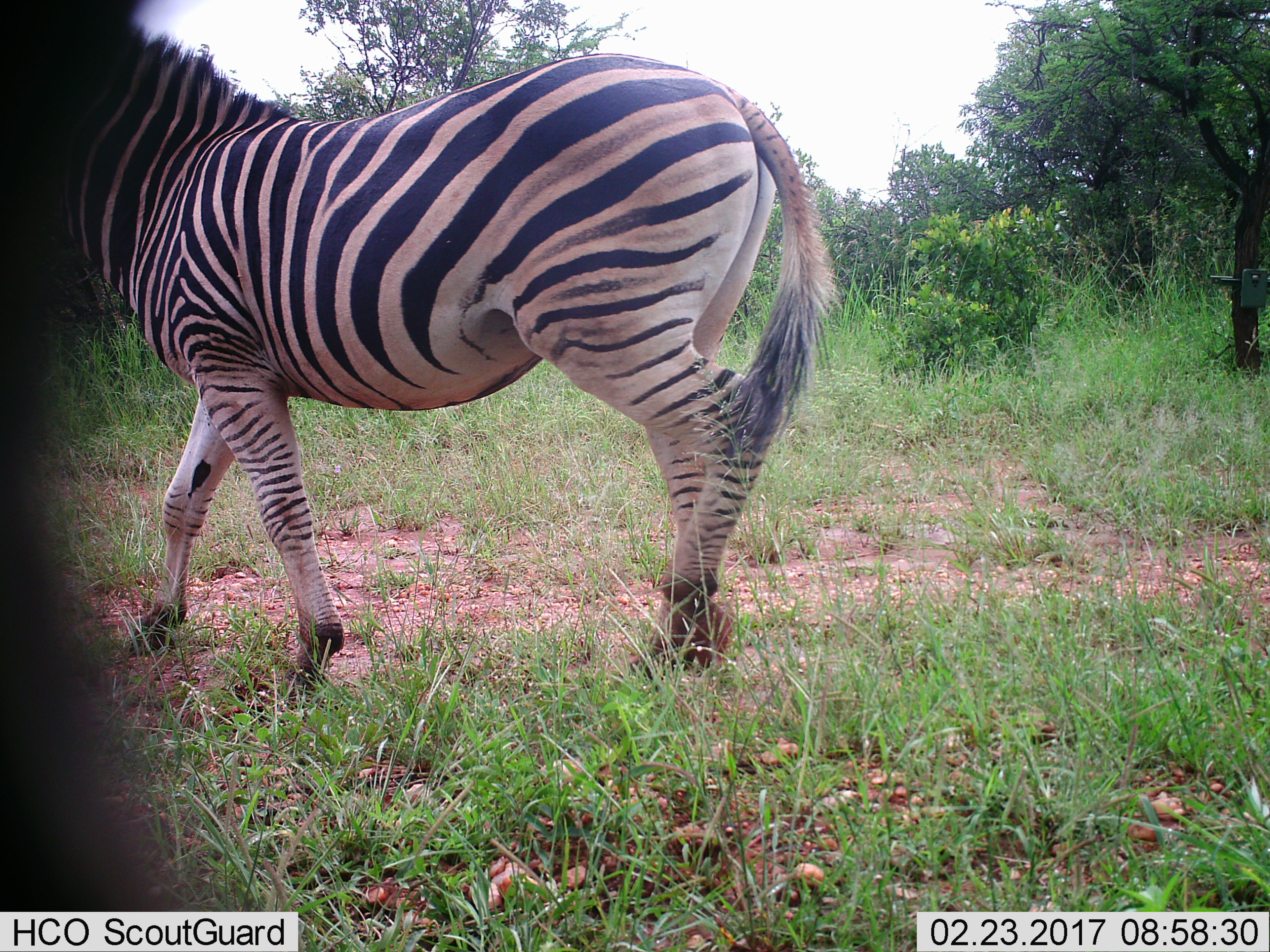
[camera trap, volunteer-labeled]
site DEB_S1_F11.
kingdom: Animalia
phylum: Chordata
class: Mammalia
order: Perissodactyla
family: Equidae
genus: Equus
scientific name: Equus quagga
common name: plains zebra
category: zebraplains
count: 1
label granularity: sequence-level